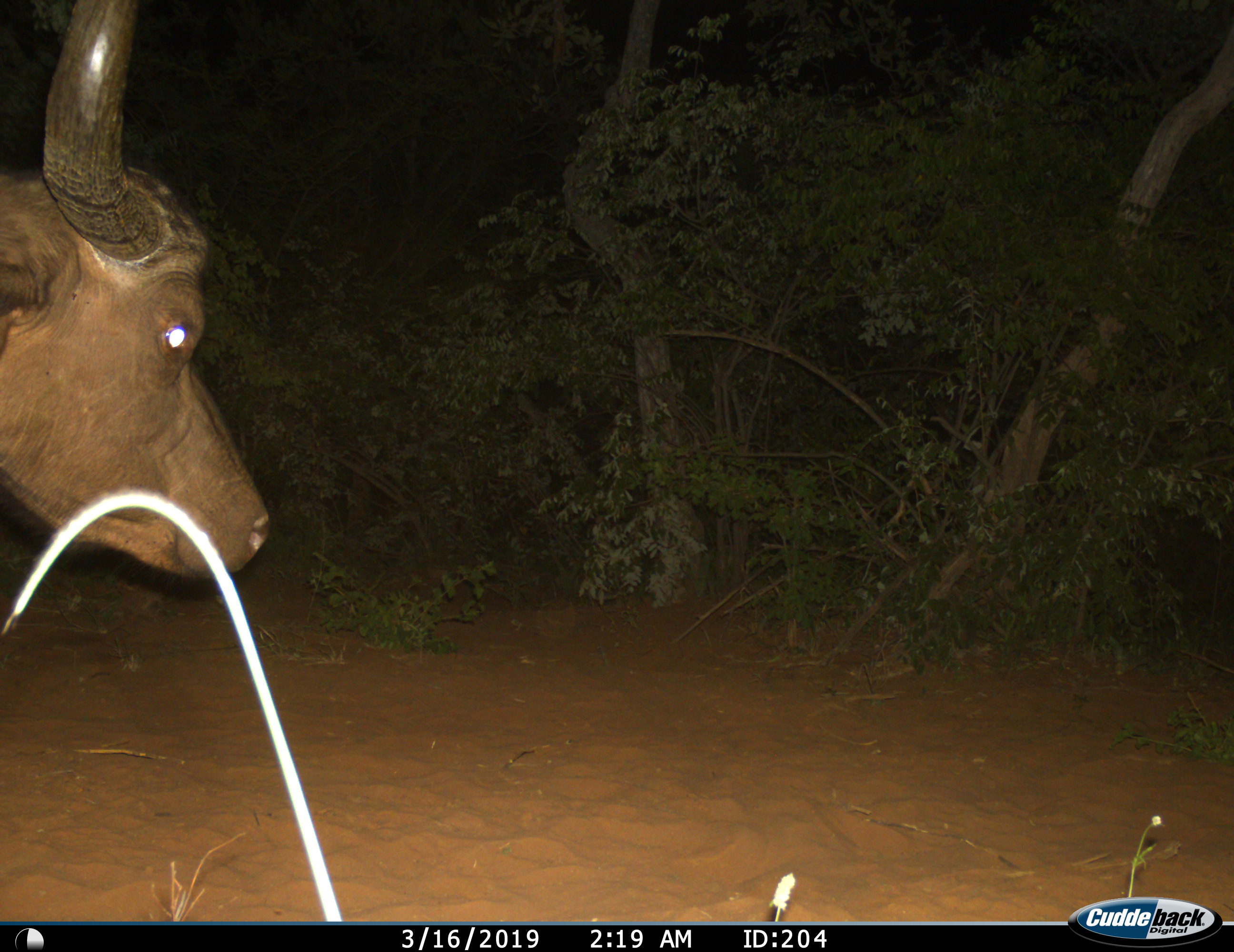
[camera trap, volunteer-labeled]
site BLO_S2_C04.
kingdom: Animalia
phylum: Chordata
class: Mammalia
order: Artiodactyla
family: Bovidae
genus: Syncerus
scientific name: Syncerus caffer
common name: african buffalo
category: buffalo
Buffalo (african buffalo) (Syncerus caffer), count 1. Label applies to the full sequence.